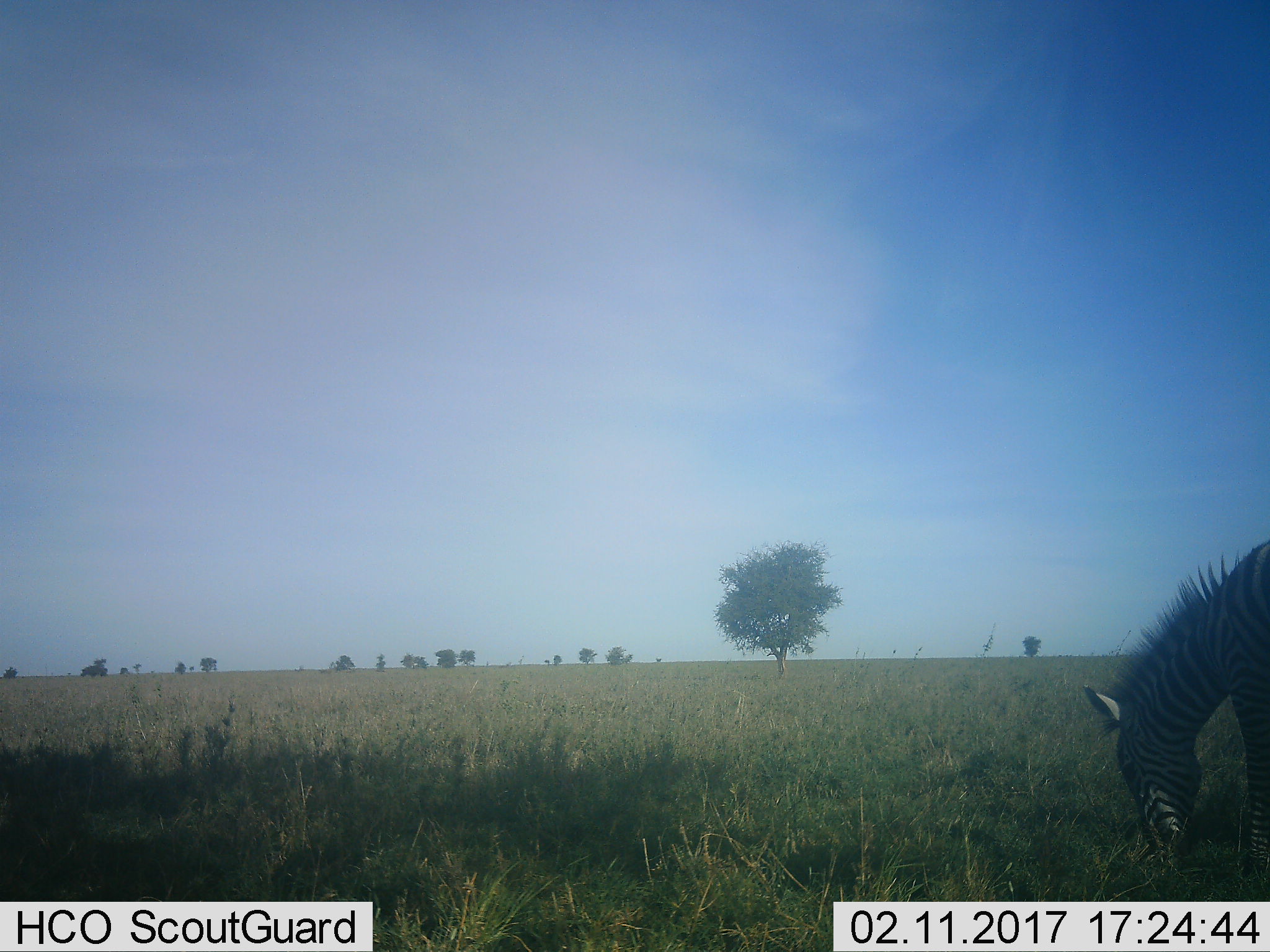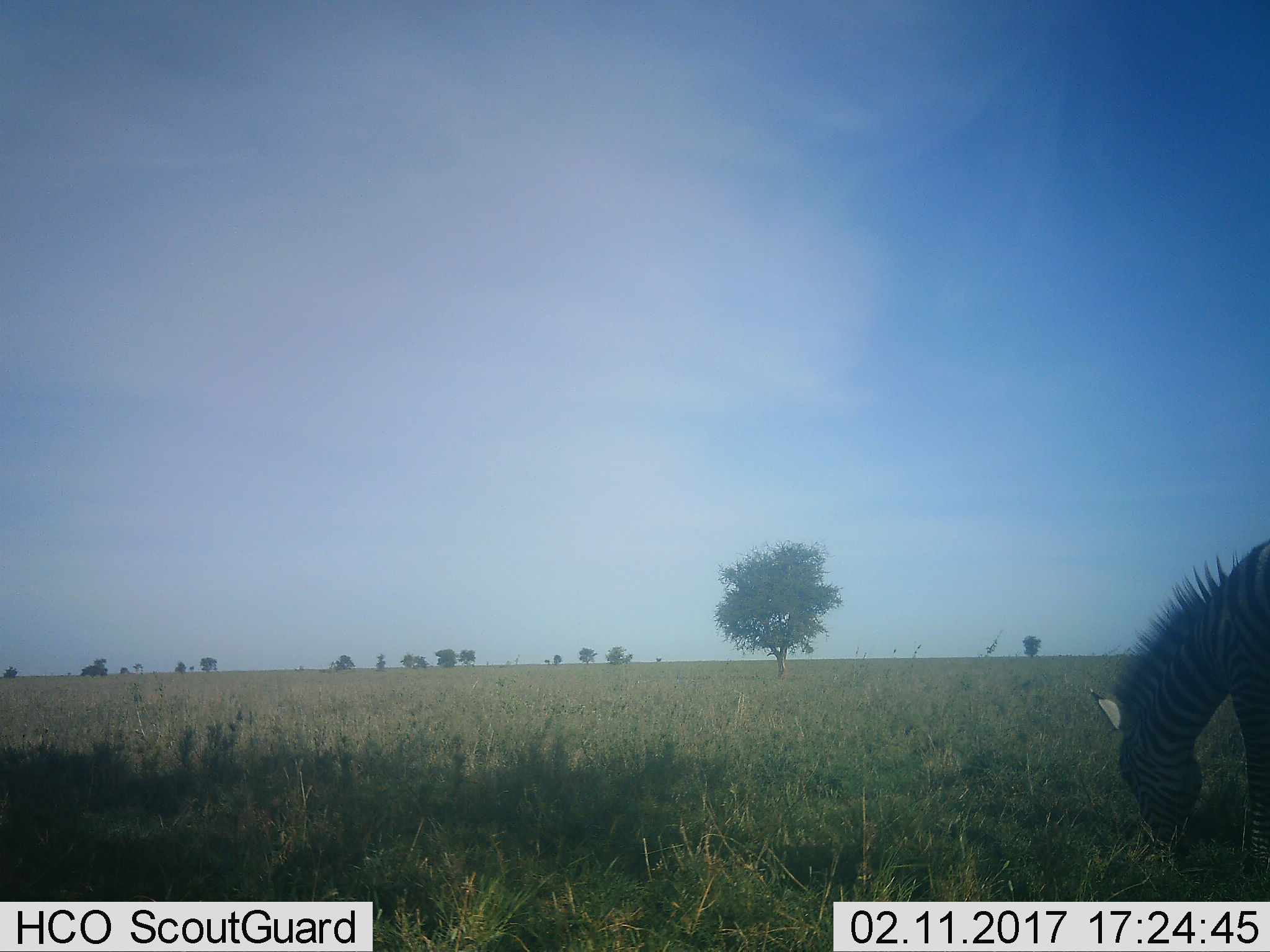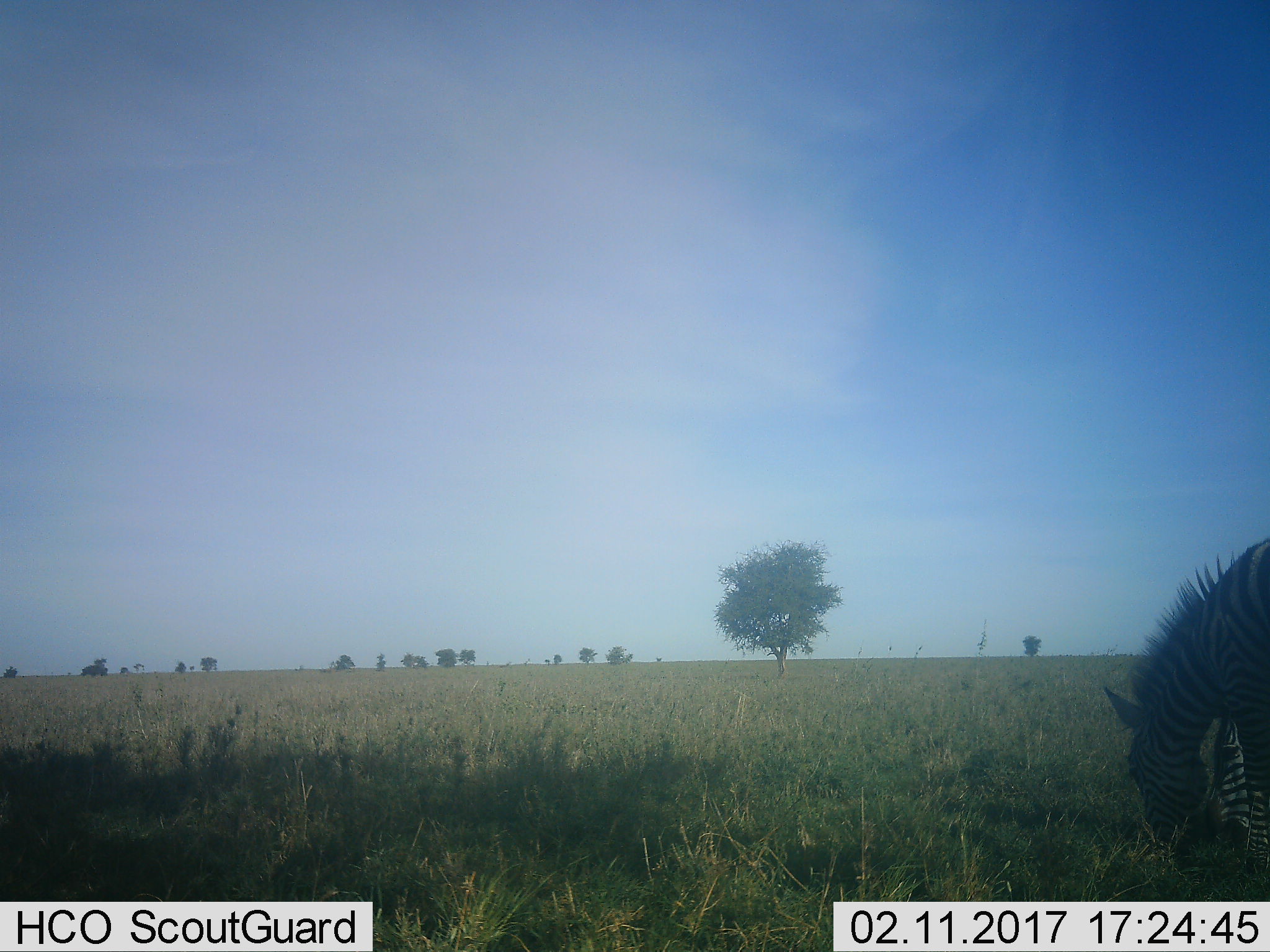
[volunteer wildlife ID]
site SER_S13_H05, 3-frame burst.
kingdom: Animalia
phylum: Chordata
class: Mammalia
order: Perissodactyla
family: Equidae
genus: Equus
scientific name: Equus quagga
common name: plains zebra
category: zebraplains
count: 1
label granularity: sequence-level